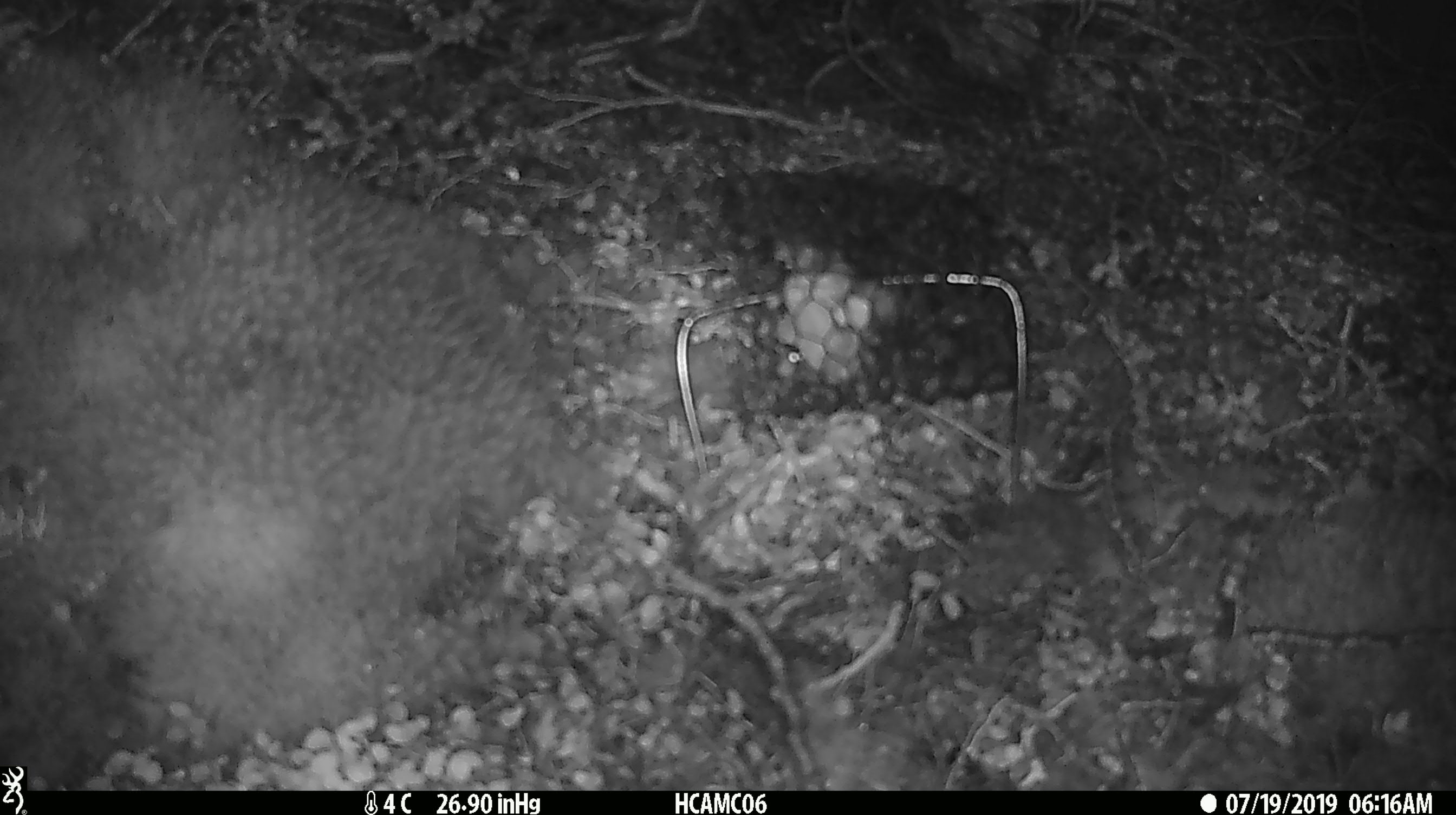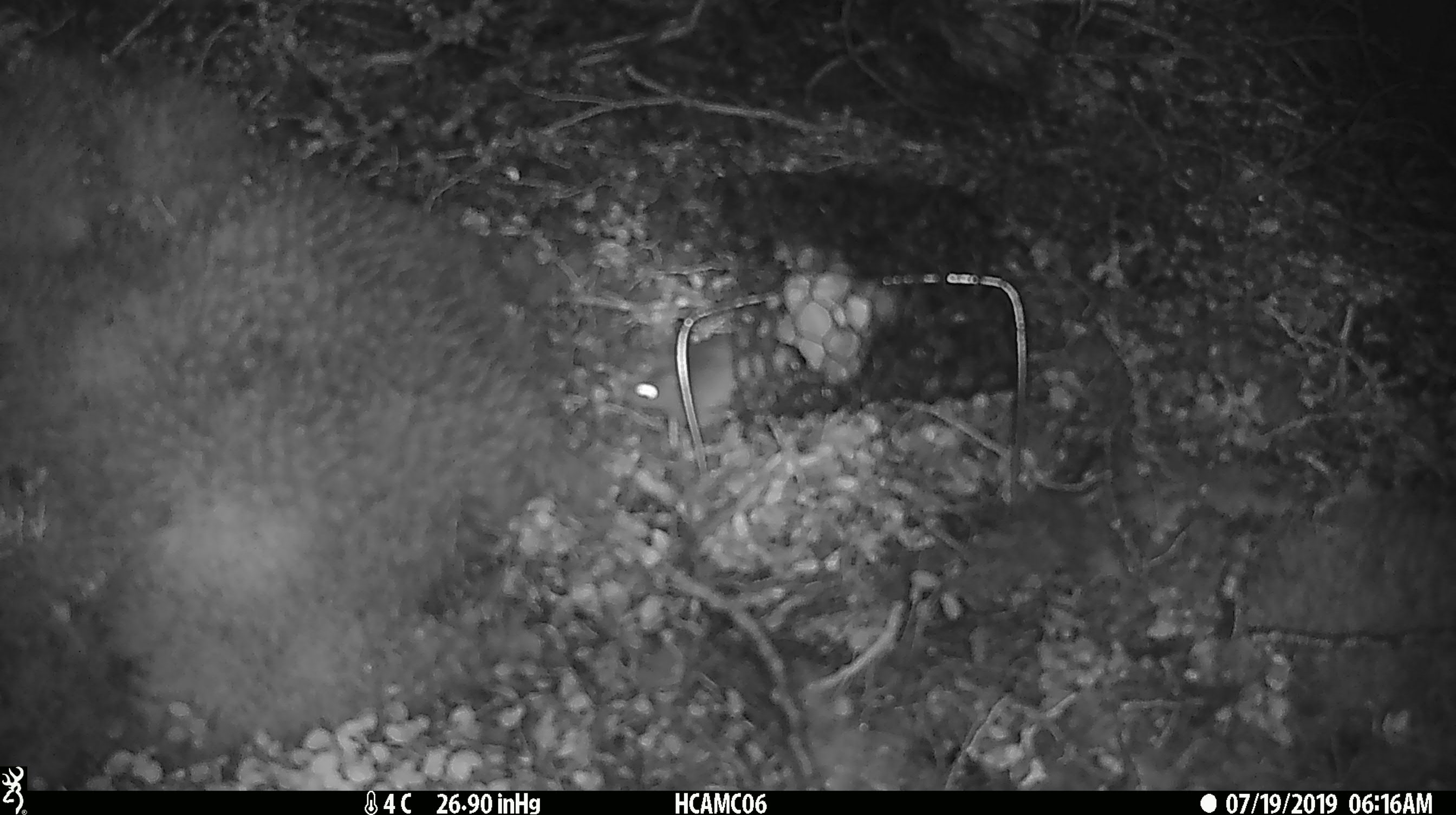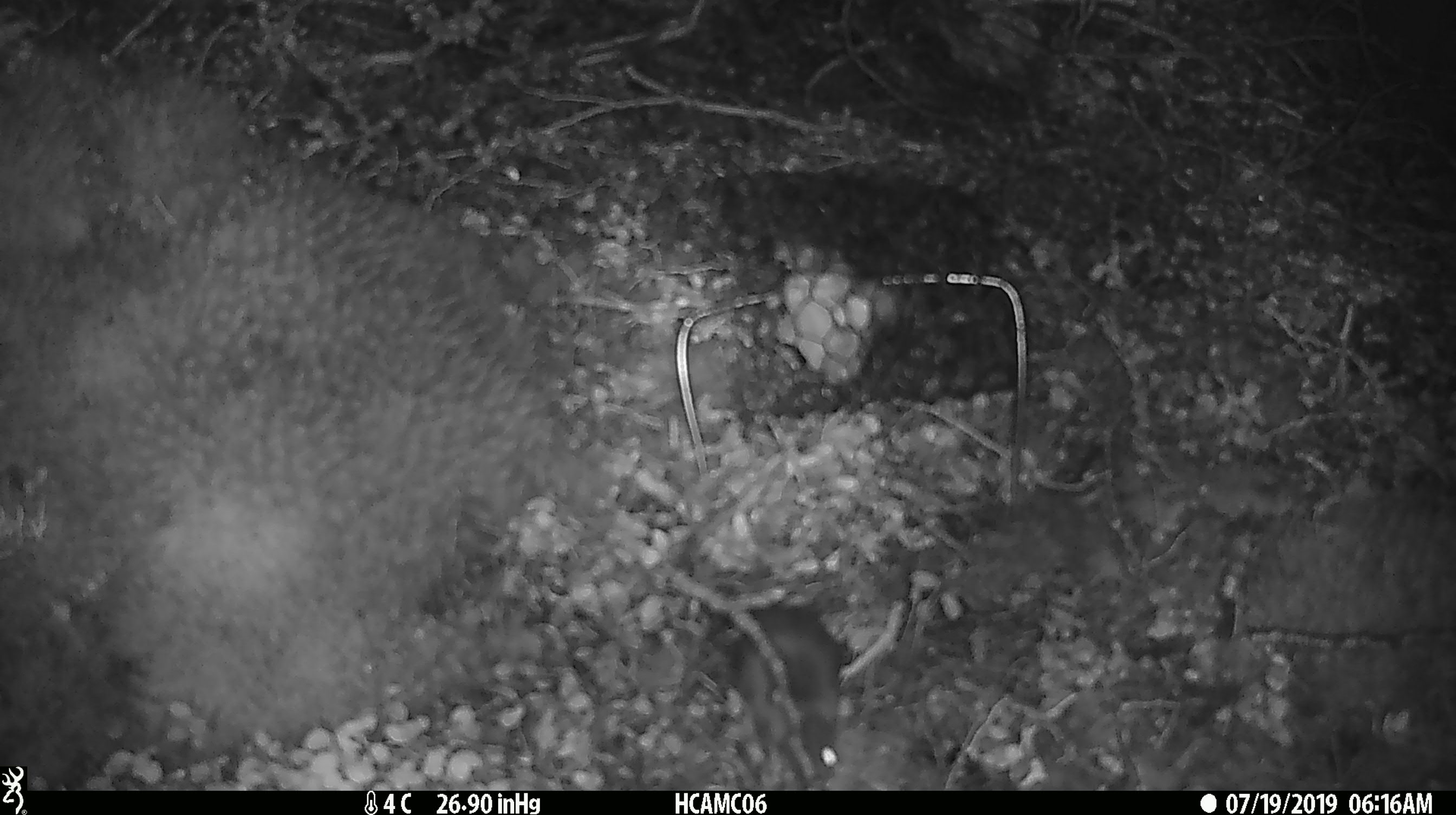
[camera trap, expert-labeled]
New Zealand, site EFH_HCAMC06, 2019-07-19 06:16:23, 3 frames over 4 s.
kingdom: Animalia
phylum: Chordata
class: Mammalia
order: Rodentia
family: Muridae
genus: Mus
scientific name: Mus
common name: mouse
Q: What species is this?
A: Mouse (Mus).